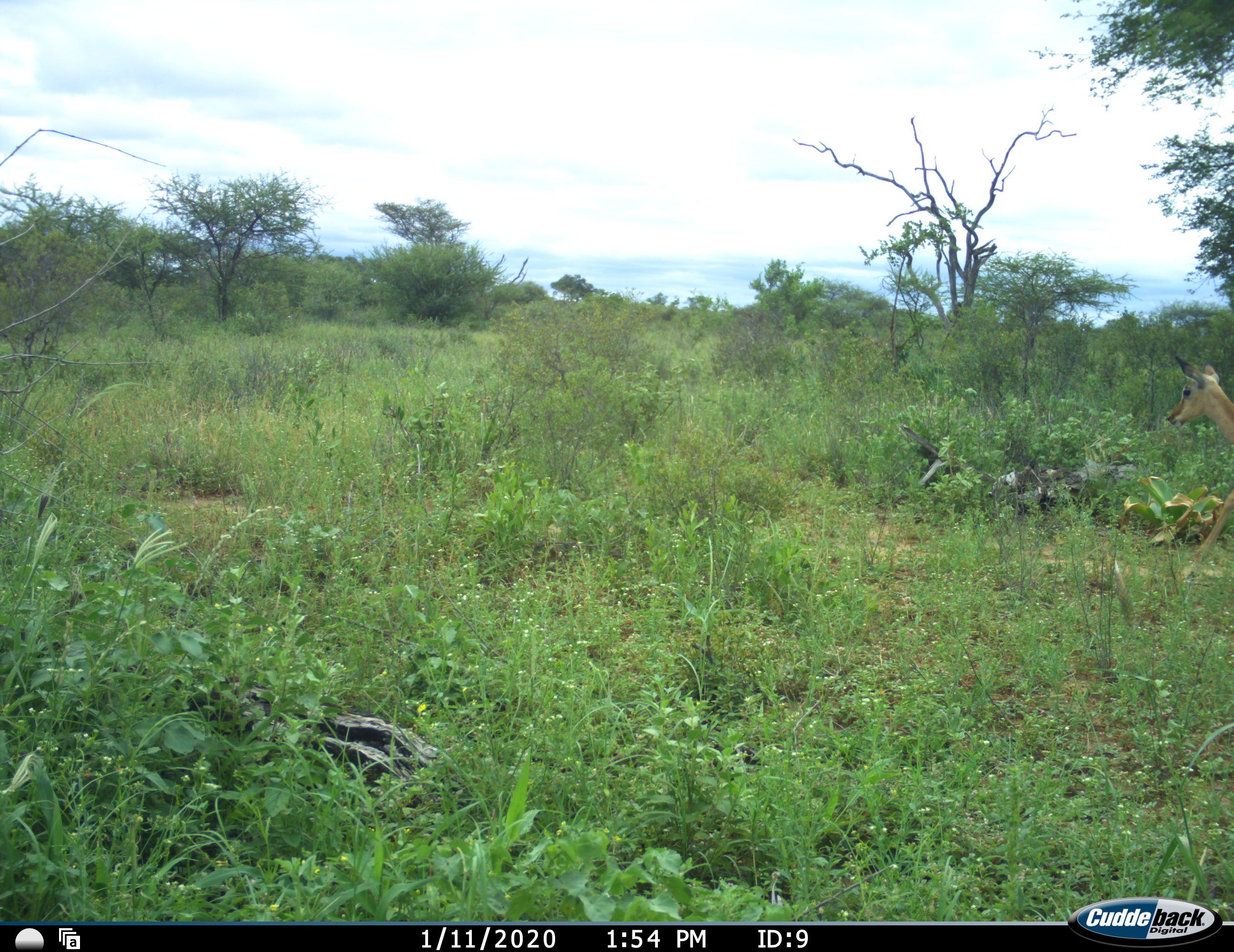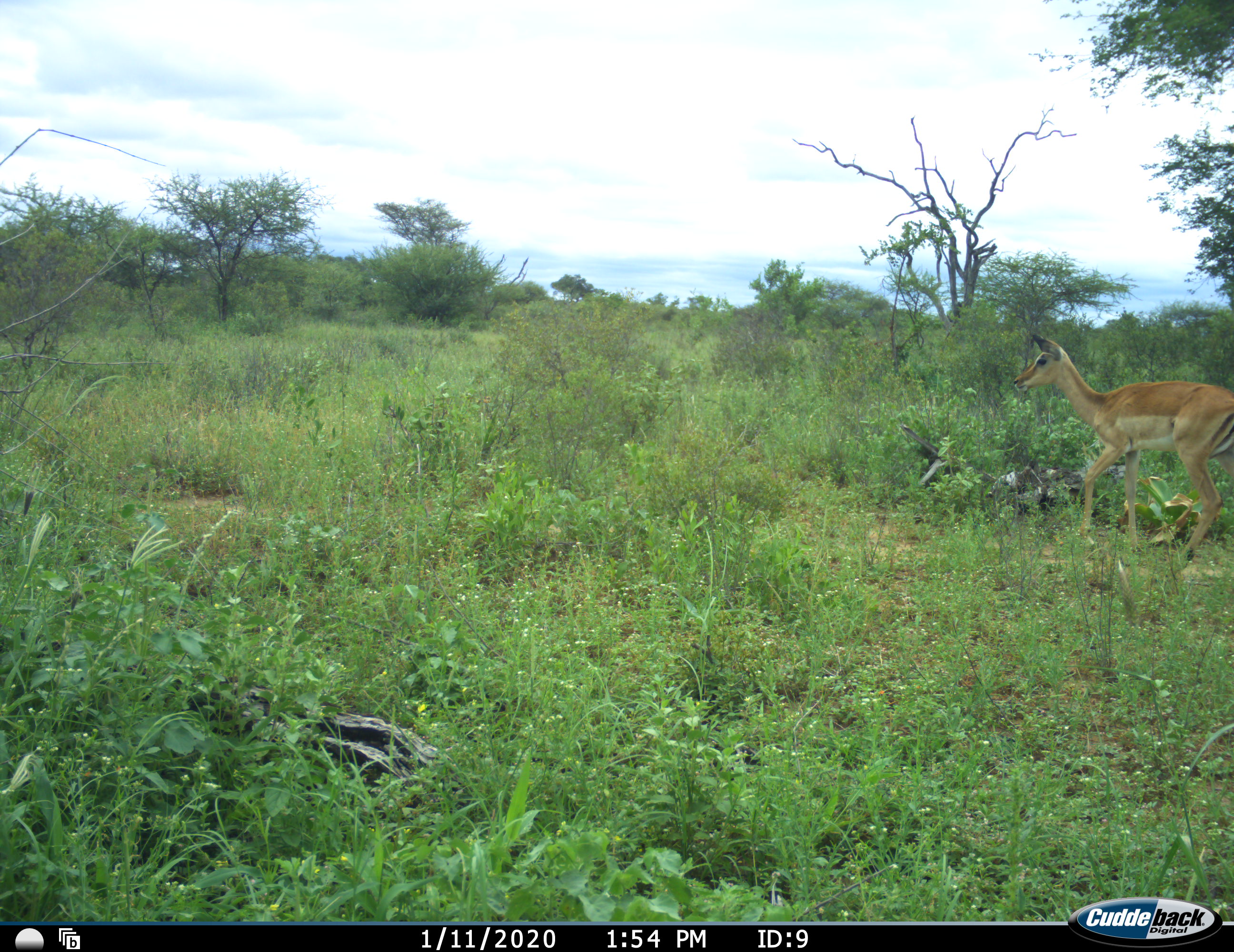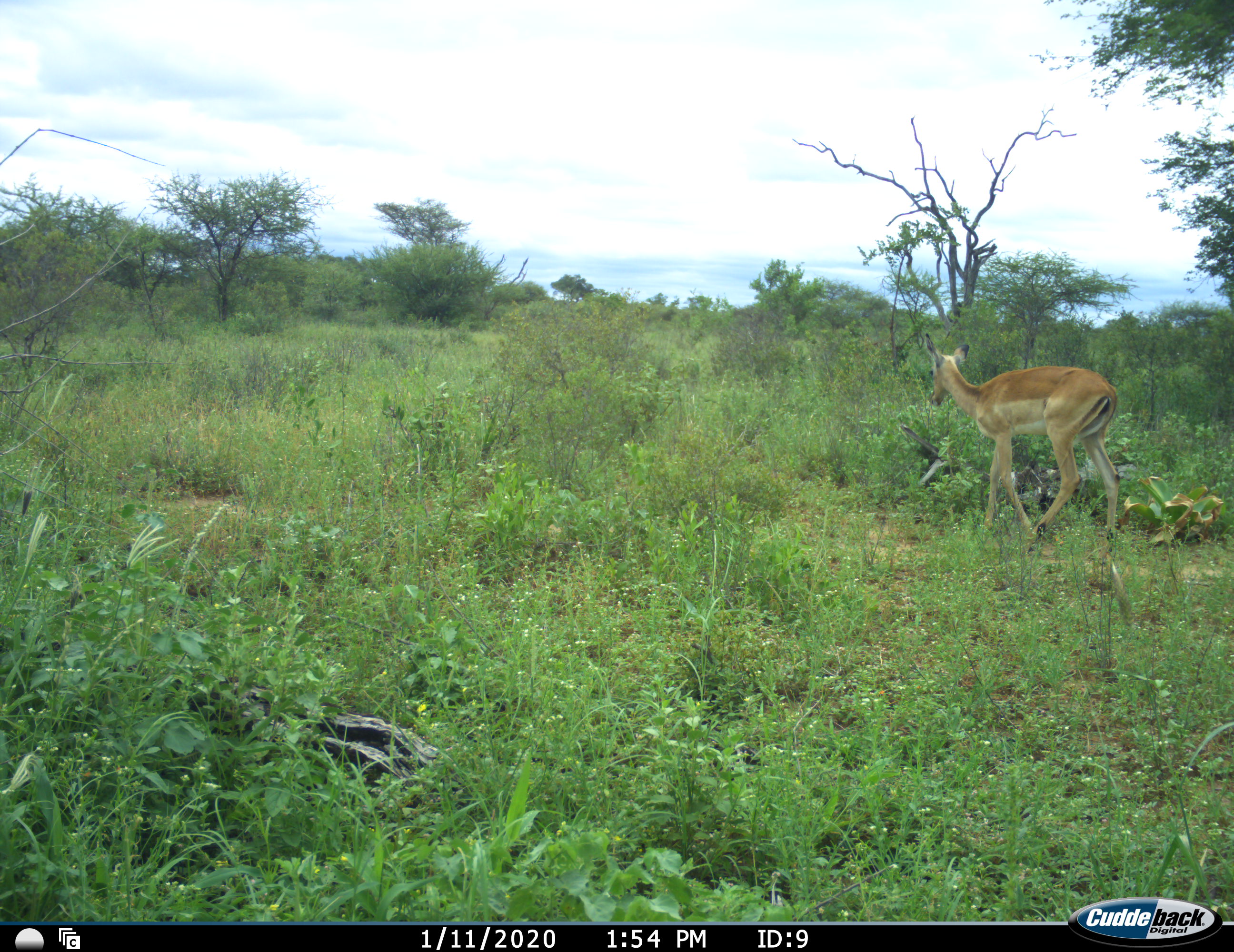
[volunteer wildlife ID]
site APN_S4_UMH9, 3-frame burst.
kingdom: Animalia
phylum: Chordata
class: Mammalia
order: Artiodactyla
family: Bovidae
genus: Aepyceros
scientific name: Aepyceros melampus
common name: impala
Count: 1.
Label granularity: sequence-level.